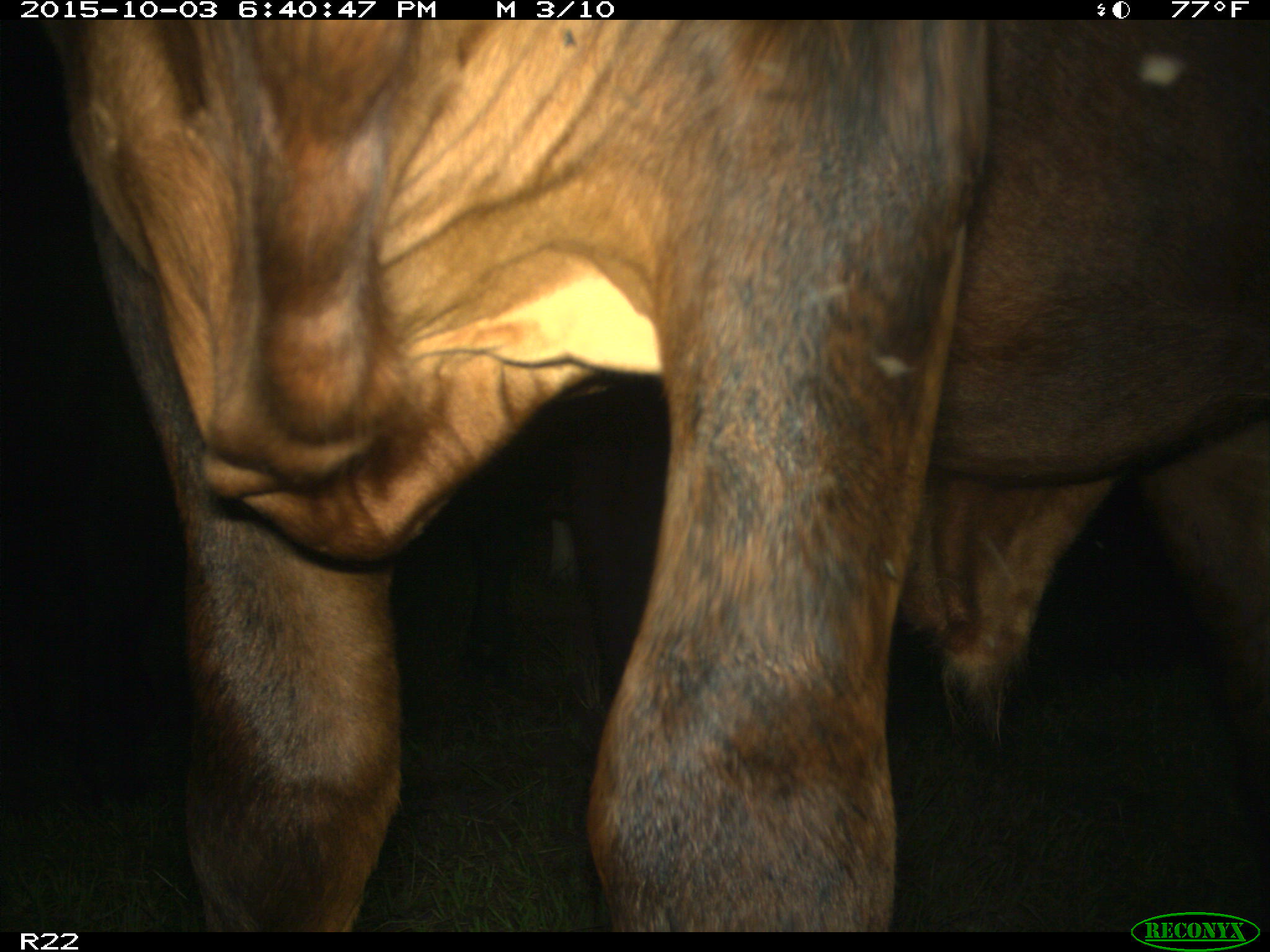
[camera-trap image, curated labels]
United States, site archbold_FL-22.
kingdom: Animalia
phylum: Chordata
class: Mammalia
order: Artiodactyla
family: Bovidae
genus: Bos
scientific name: Bos taurus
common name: domestic cow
Bos taurus (domestic cow).